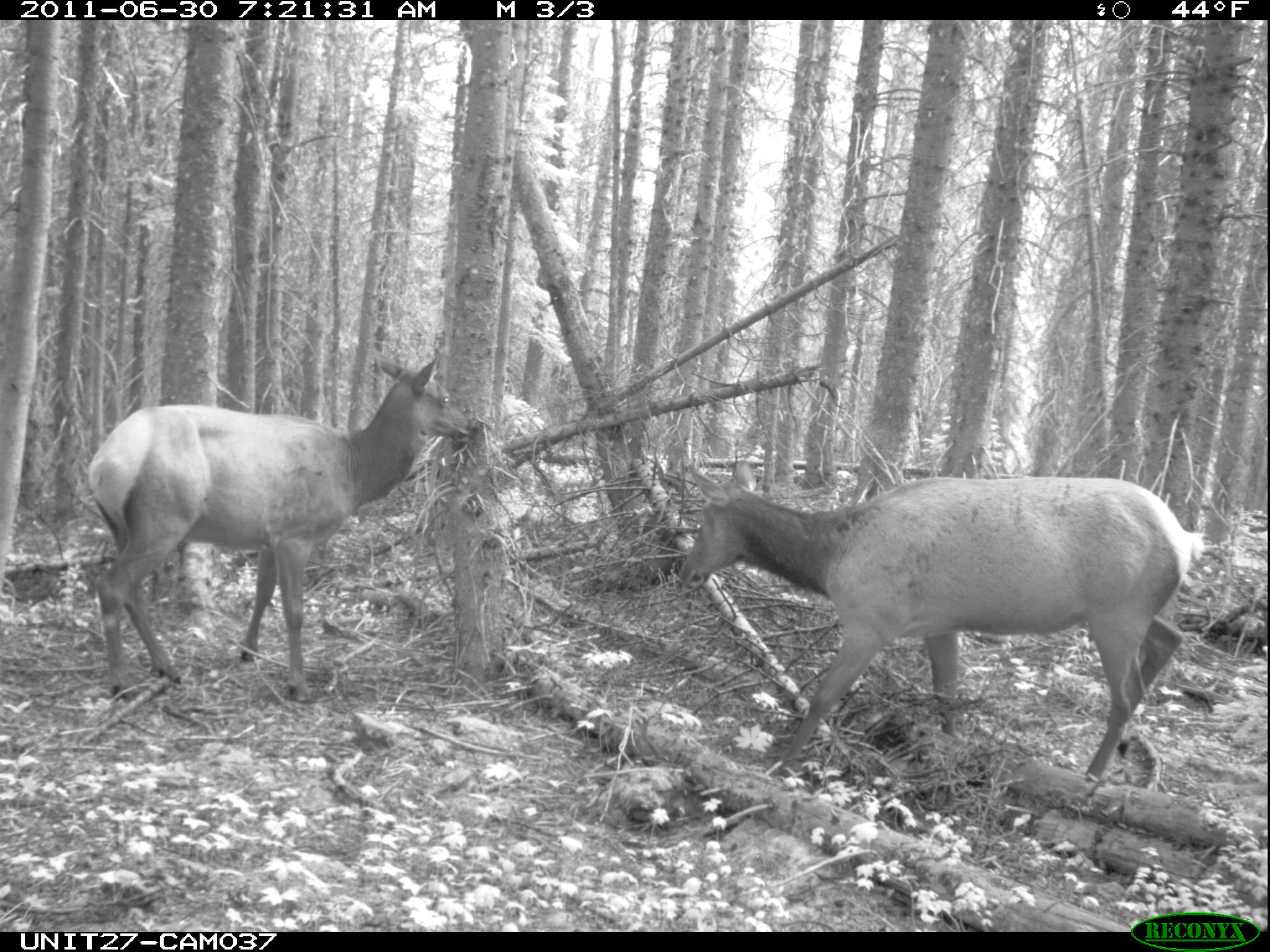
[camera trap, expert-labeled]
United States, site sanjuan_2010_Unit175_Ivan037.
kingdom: Animalia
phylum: Chordata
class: Mammalia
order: Artiodactyla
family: Cervidae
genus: Cervus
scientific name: Cervus elaphus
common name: red deer